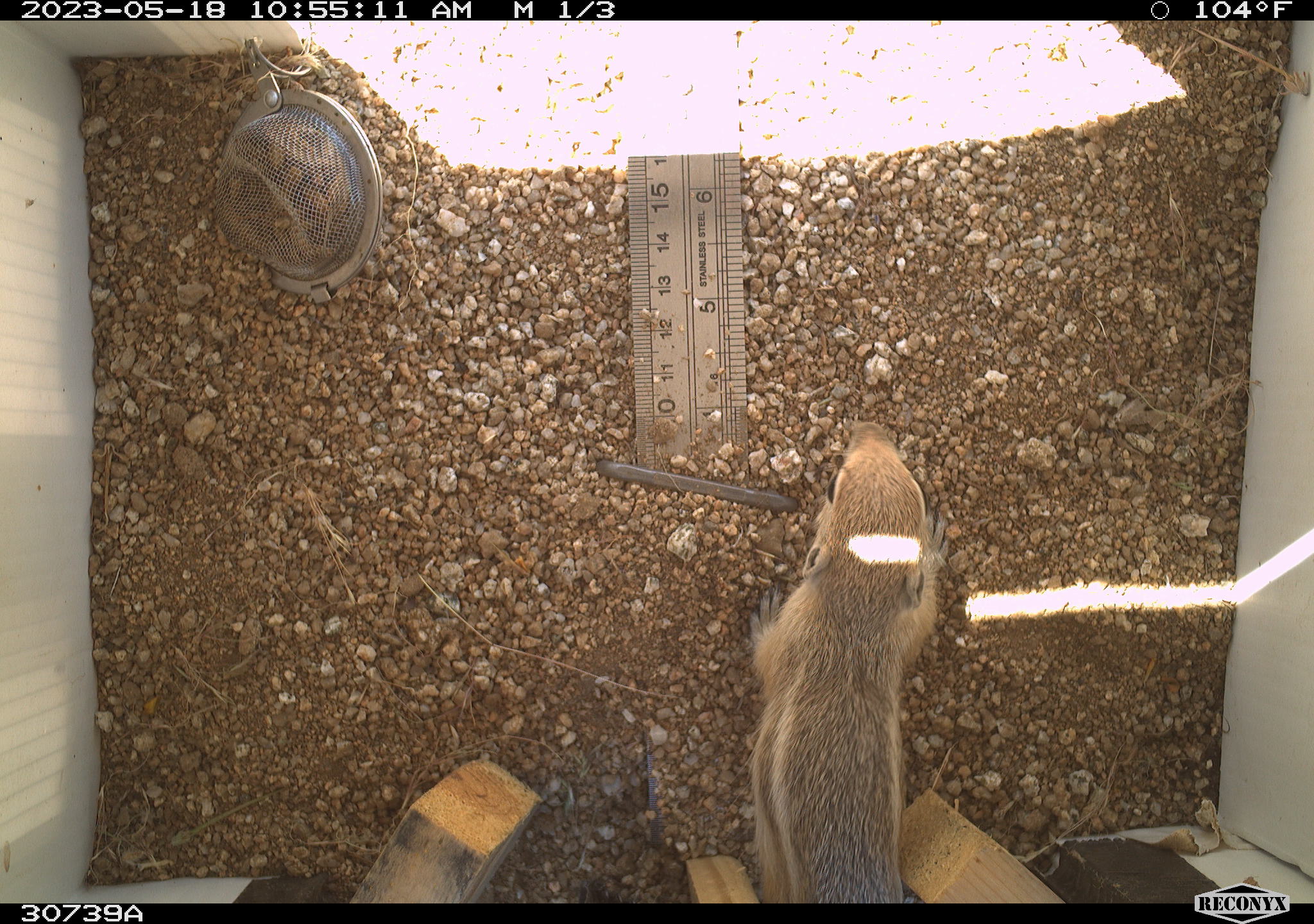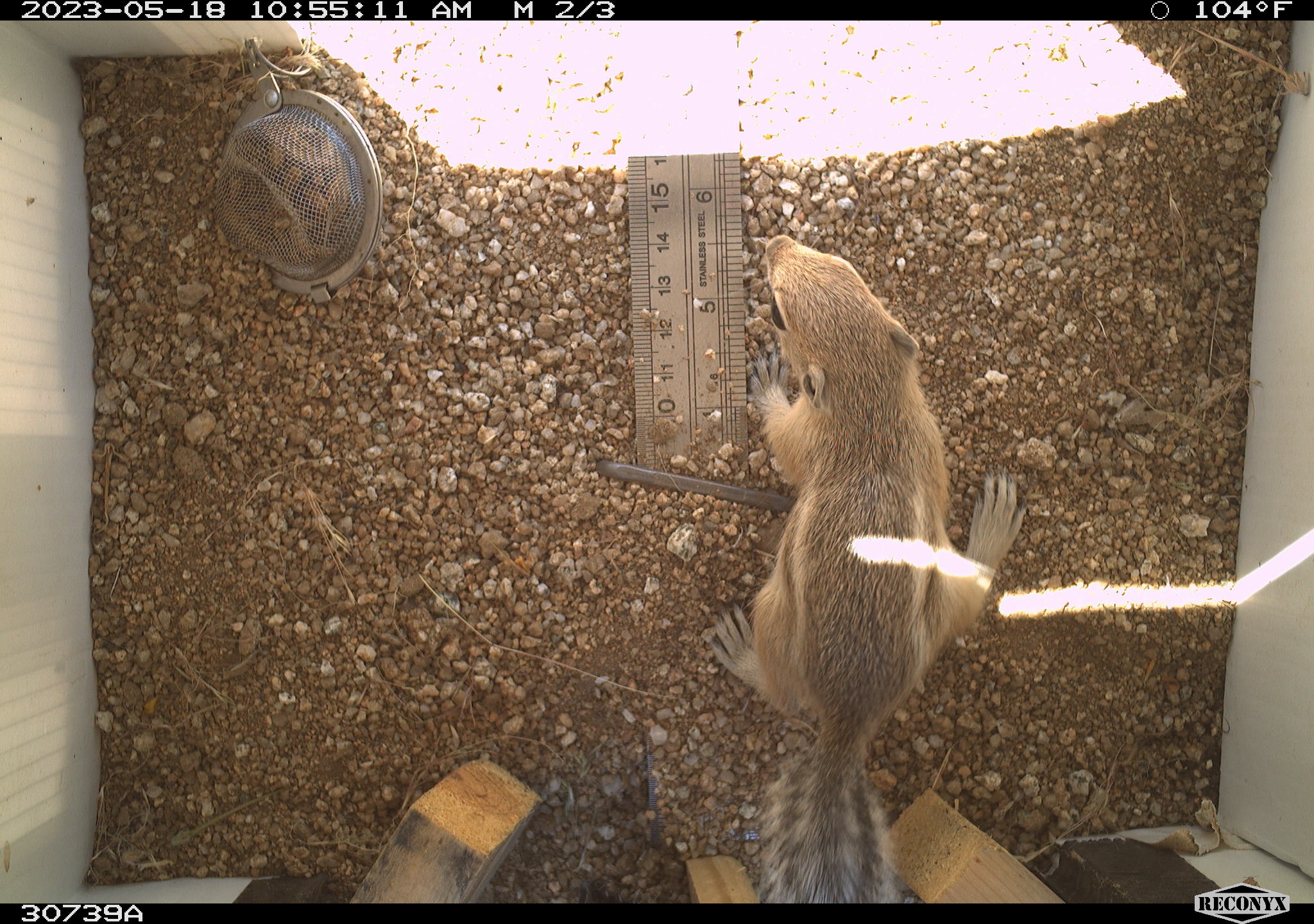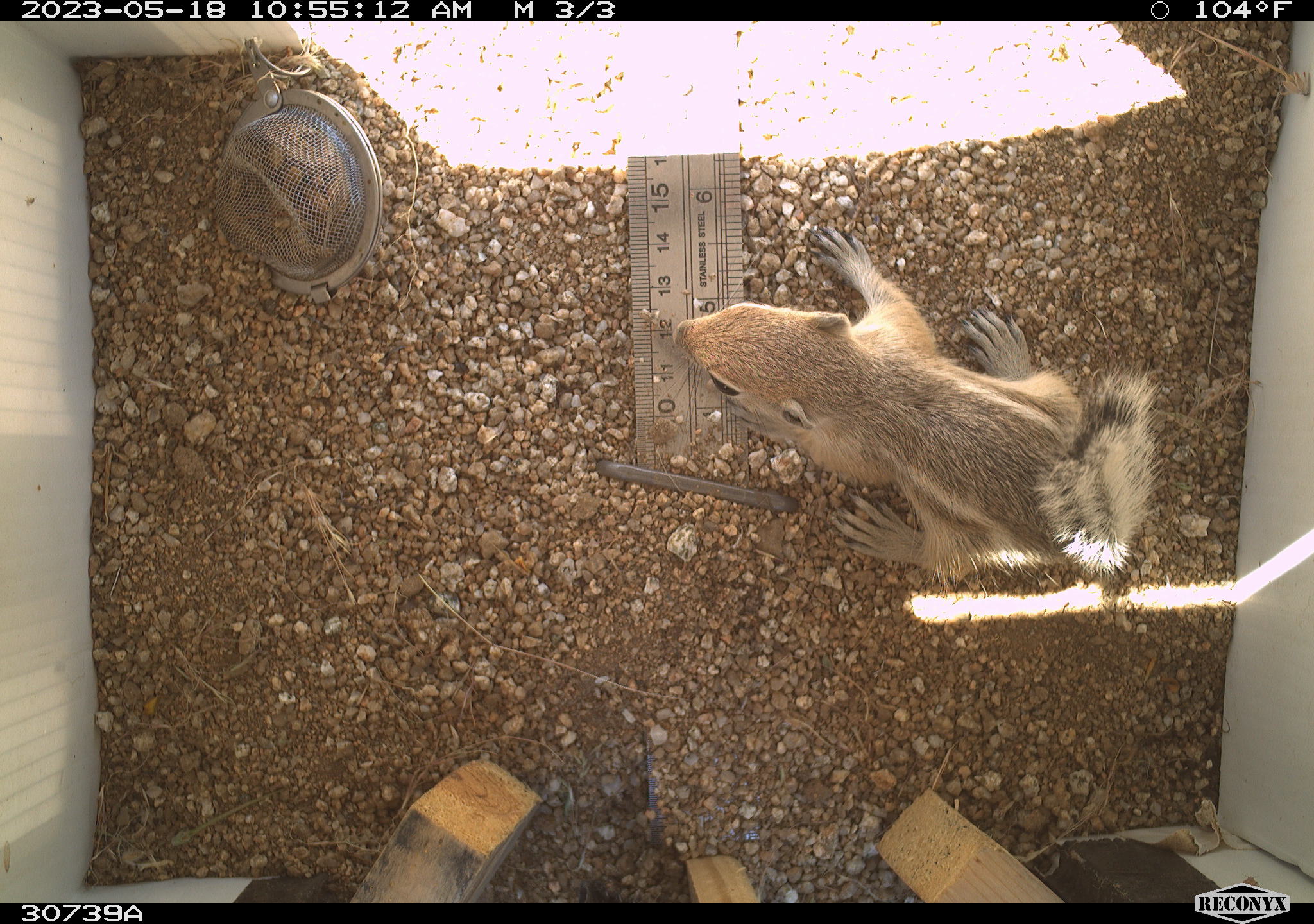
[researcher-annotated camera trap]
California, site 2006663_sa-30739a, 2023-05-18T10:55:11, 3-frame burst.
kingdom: Animalia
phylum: Chordata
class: Mammalia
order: Rodentia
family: Sciuridae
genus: Ammospermophilus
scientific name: Ammospermophilus leucurus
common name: white-tailed antelope squirrel